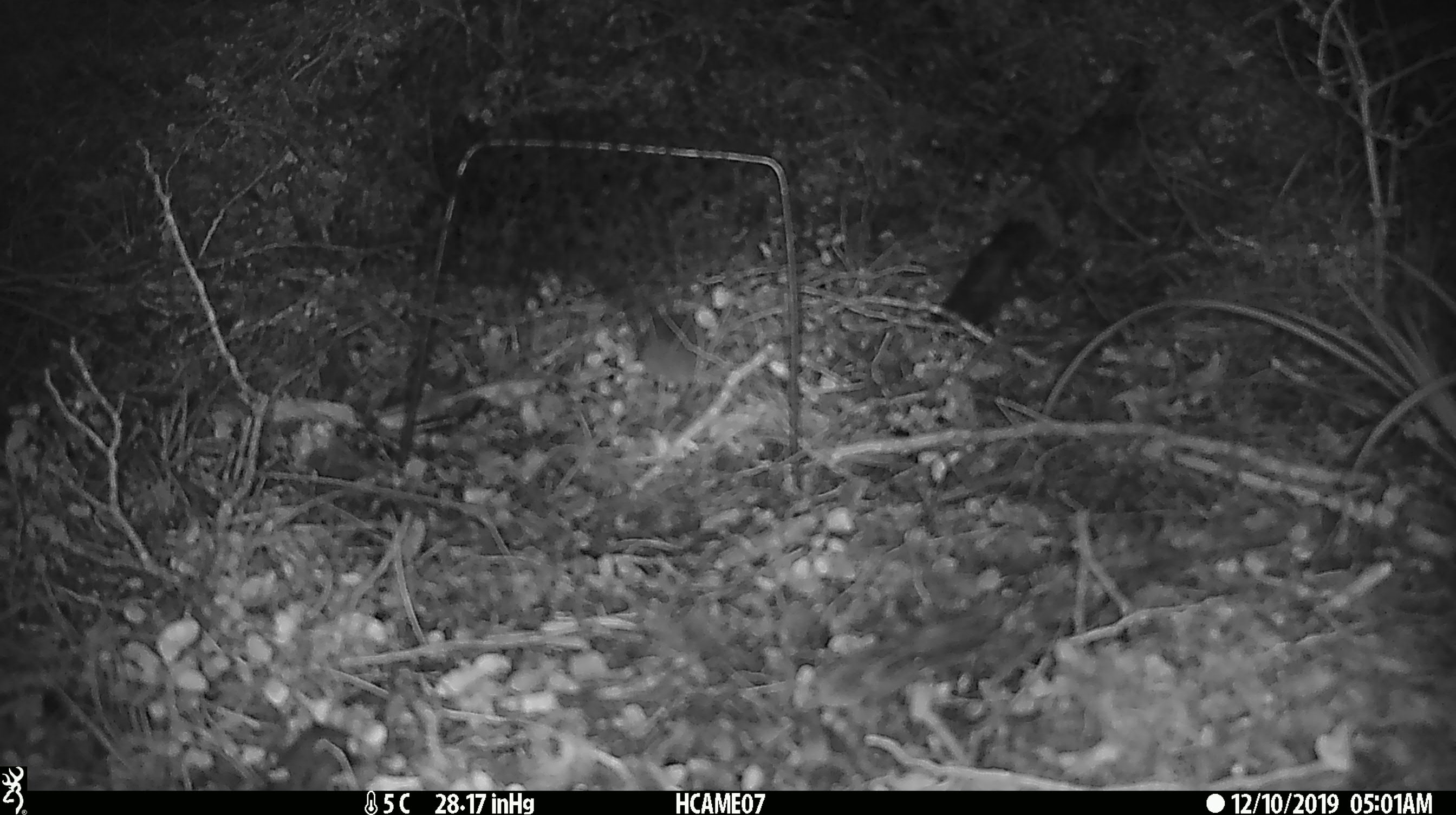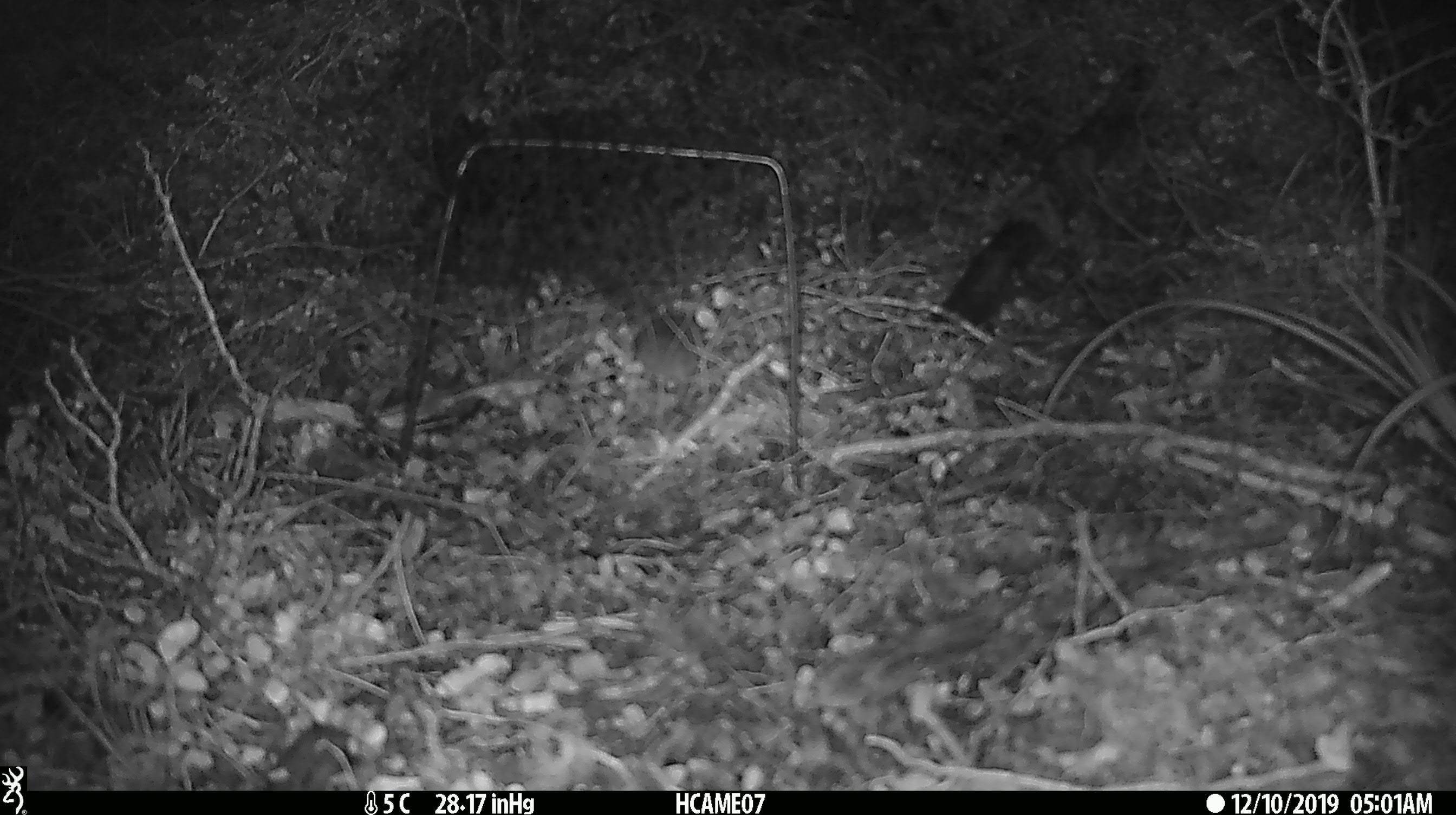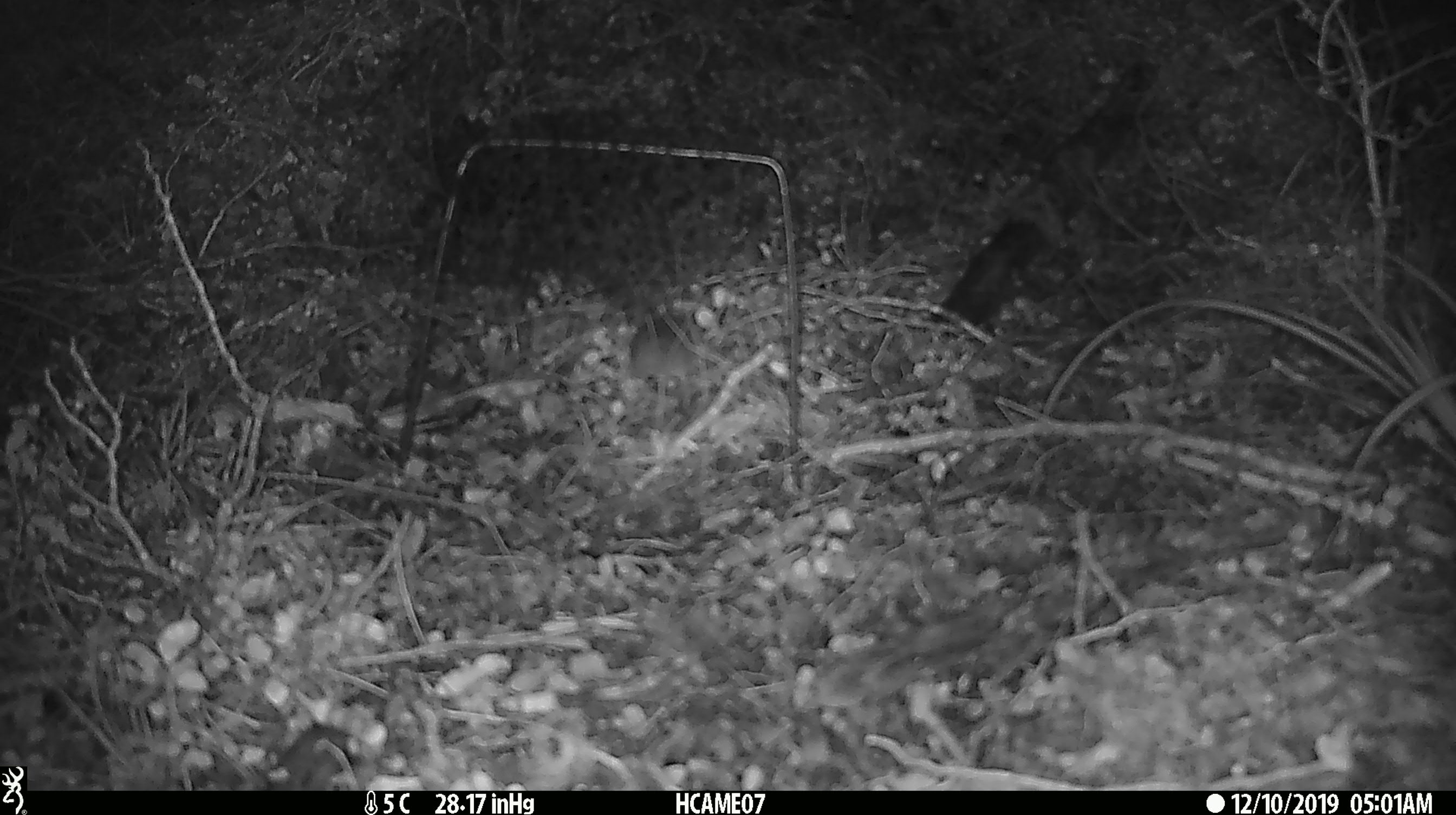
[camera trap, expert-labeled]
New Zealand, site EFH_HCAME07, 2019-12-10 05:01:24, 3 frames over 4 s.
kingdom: Animalia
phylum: Chordata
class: Mammalia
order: Rodentia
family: Muridae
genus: Mus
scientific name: Mus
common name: mouse